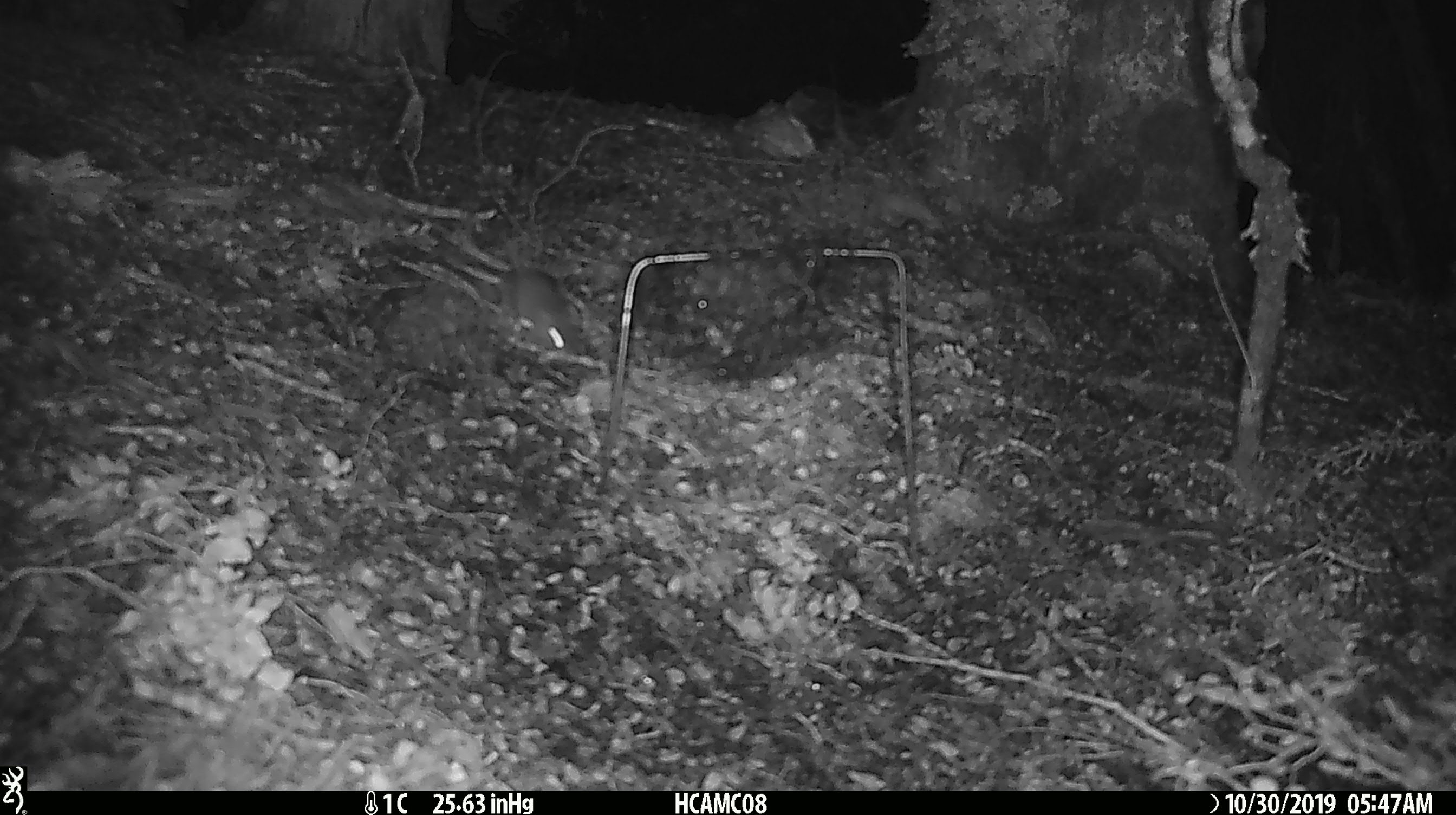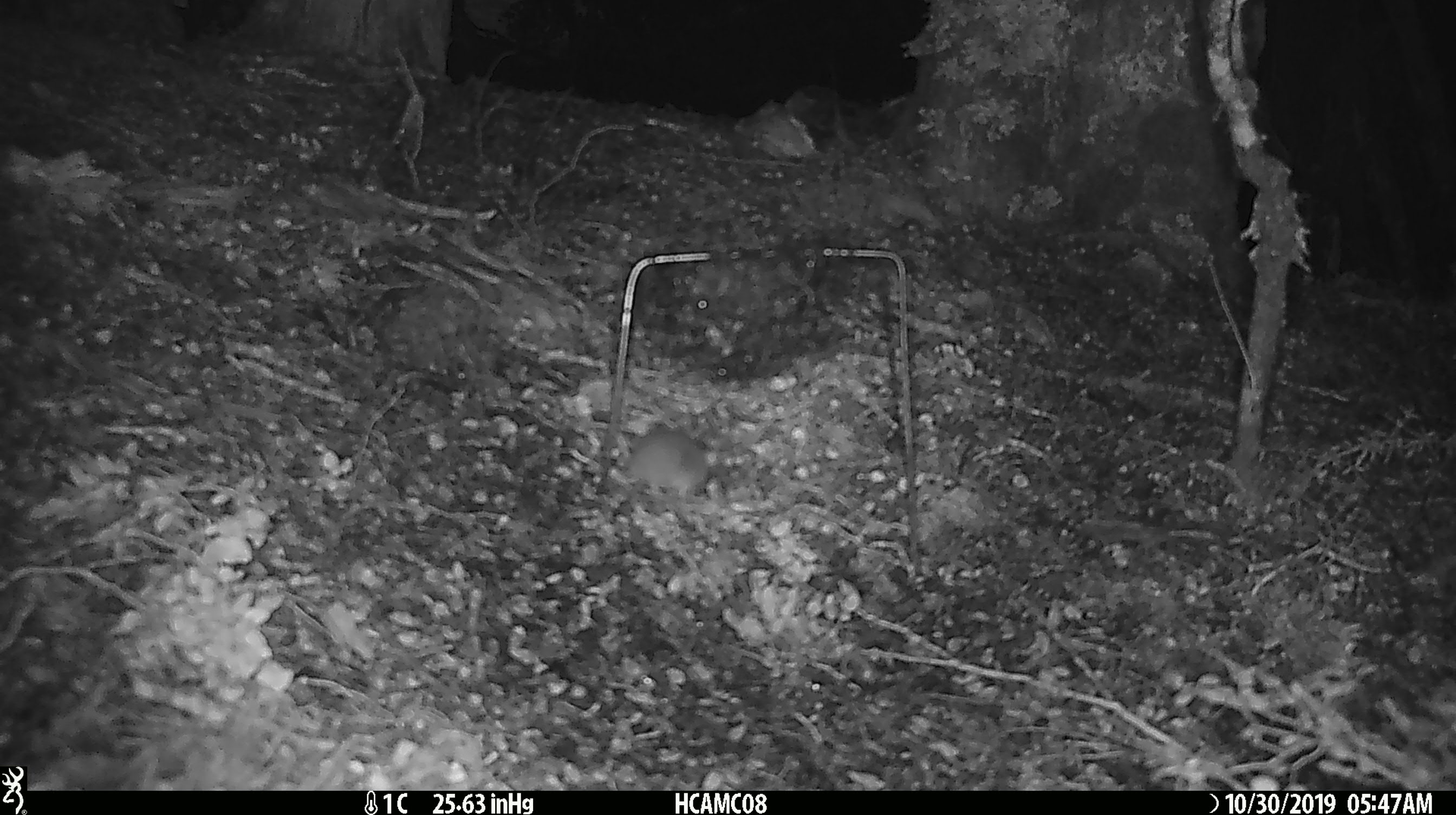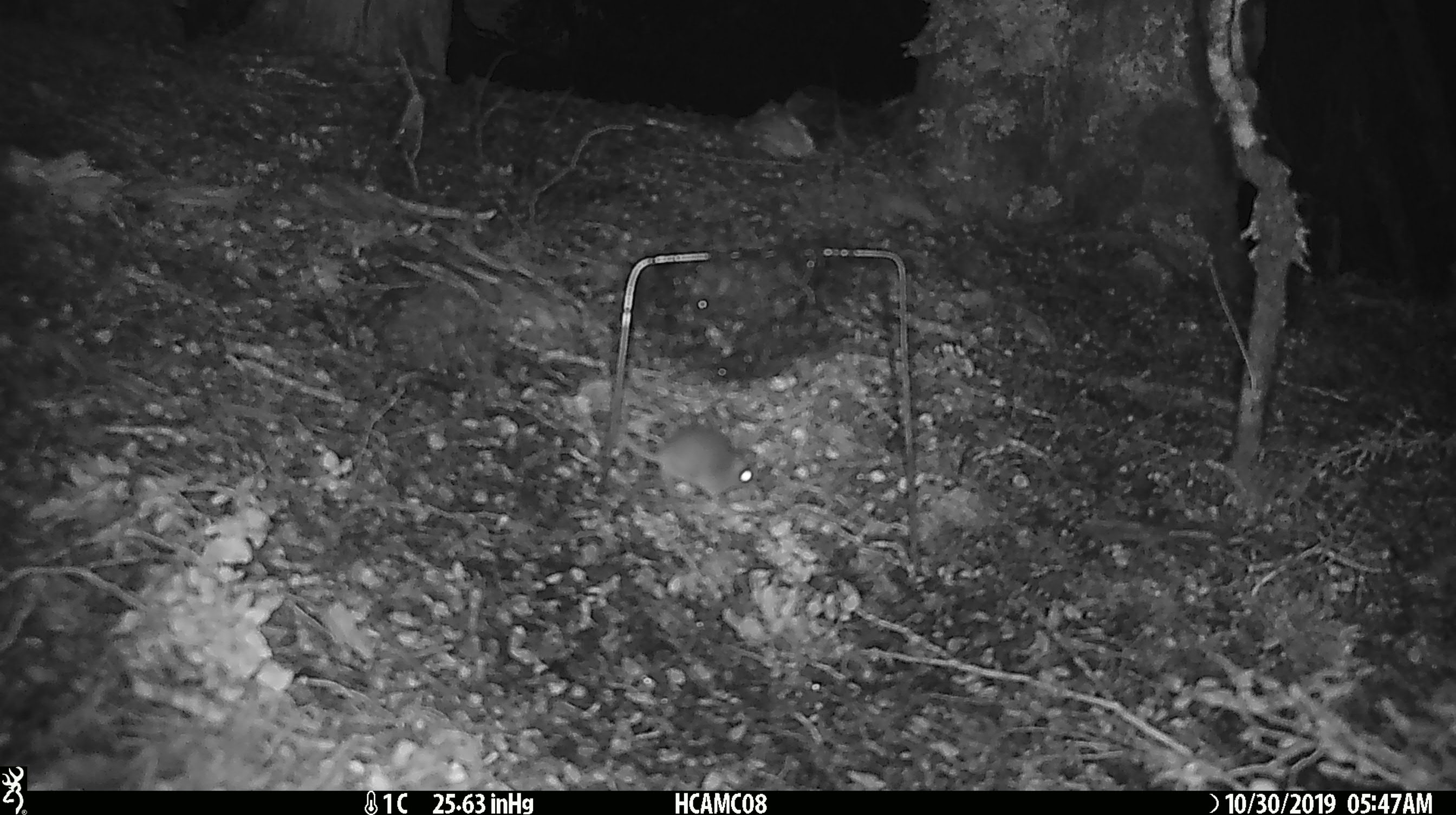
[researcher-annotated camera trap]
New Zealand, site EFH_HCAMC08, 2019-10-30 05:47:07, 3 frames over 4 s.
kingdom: Animalia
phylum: Chordata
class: Mammalia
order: Rodentia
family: Muridae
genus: Mus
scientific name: Mus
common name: mouse